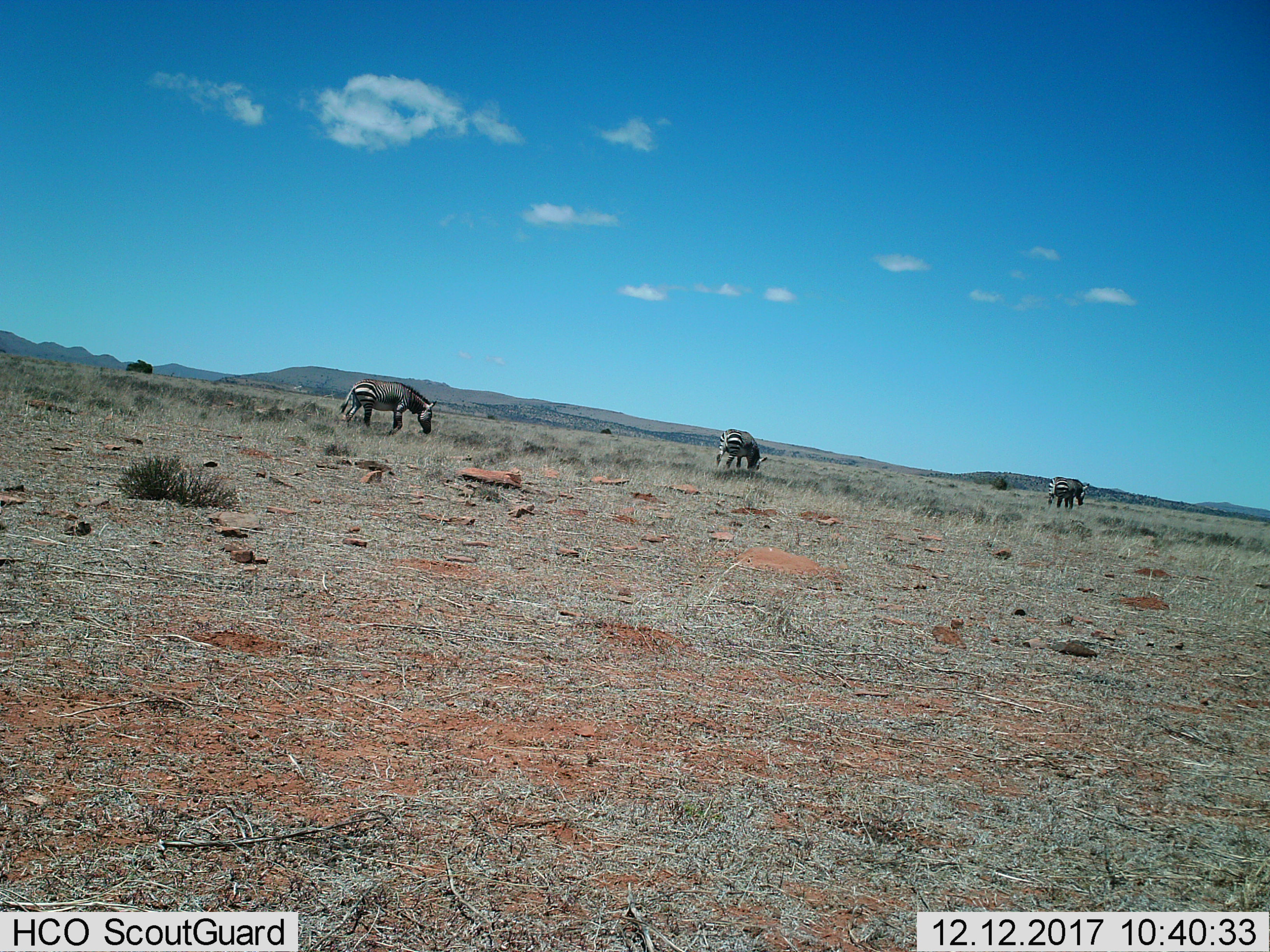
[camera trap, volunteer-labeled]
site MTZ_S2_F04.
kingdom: Animalia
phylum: Chordata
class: Mammalia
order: Perissodactyla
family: Equidae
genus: Equus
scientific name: Equus zebra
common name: mountain zebra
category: zebramountain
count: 3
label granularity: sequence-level